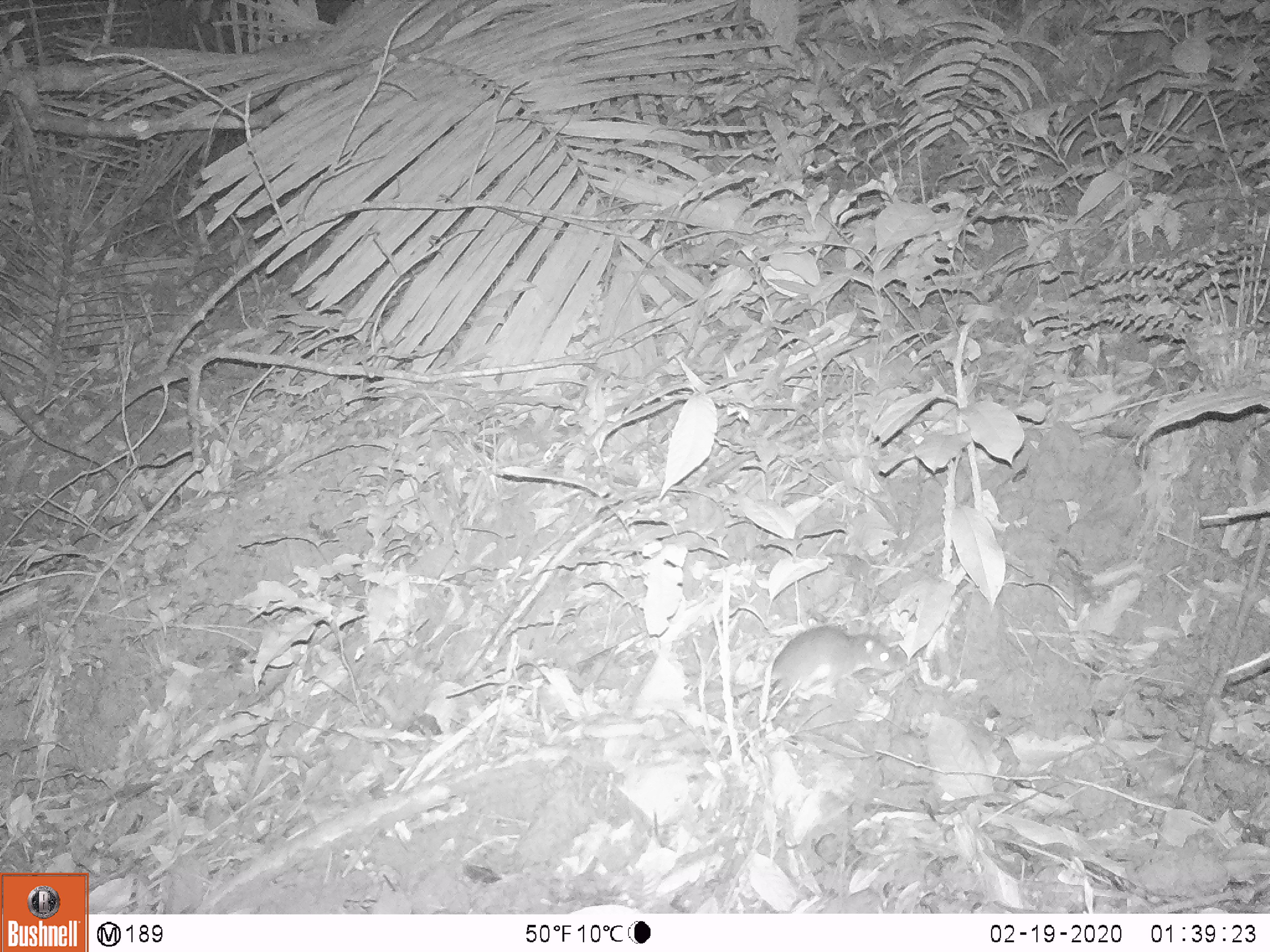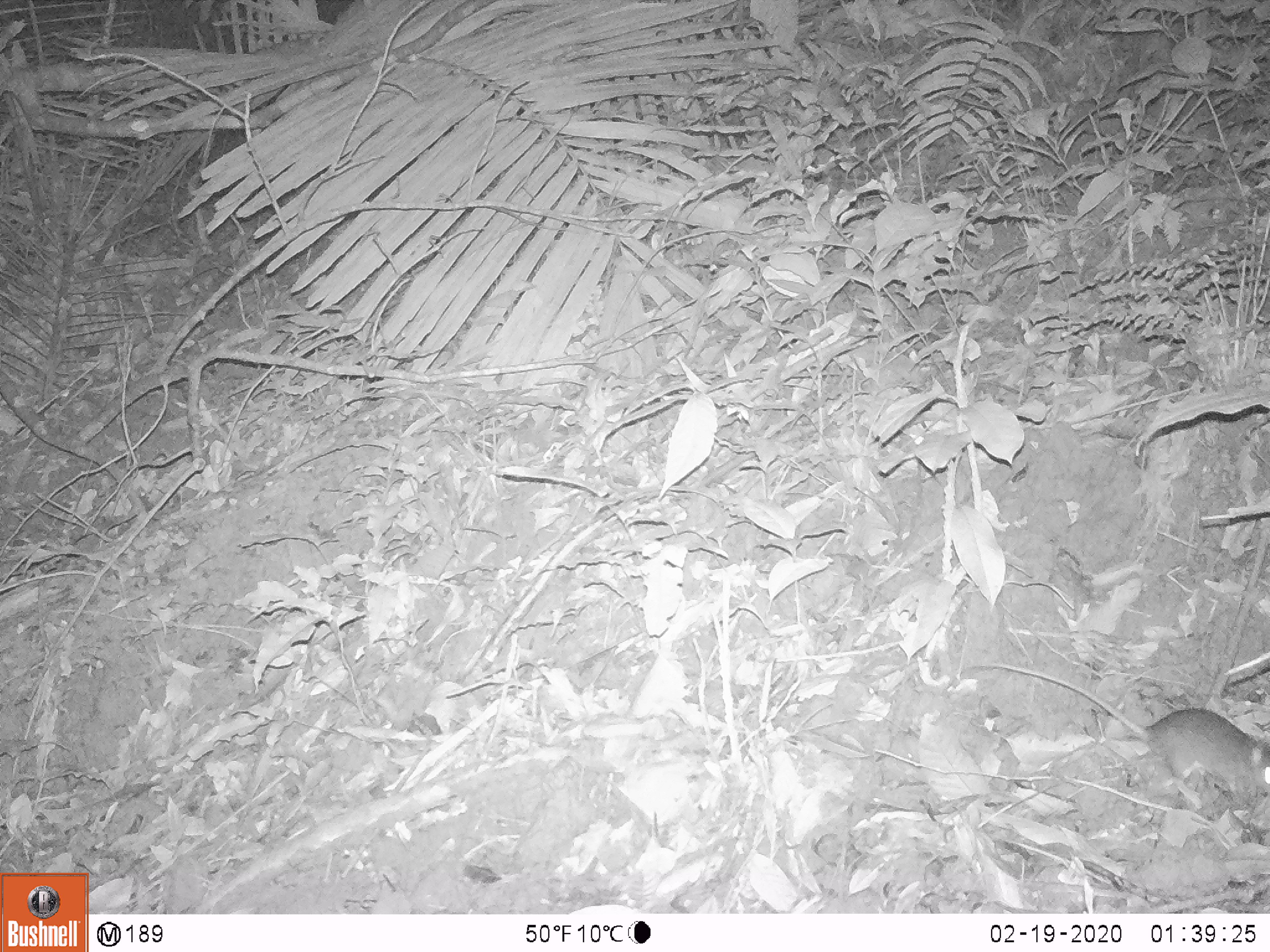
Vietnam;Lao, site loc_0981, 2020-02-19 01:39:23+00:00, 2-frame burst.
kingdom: Animalia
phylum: Chordata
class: Mammalia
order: Rodentia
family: Muridae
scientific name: Muridae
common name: old-world mice and rats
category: unidentified murid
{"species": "unidentified murid (old-world mice and rats) (Muridae)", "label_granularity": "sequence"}